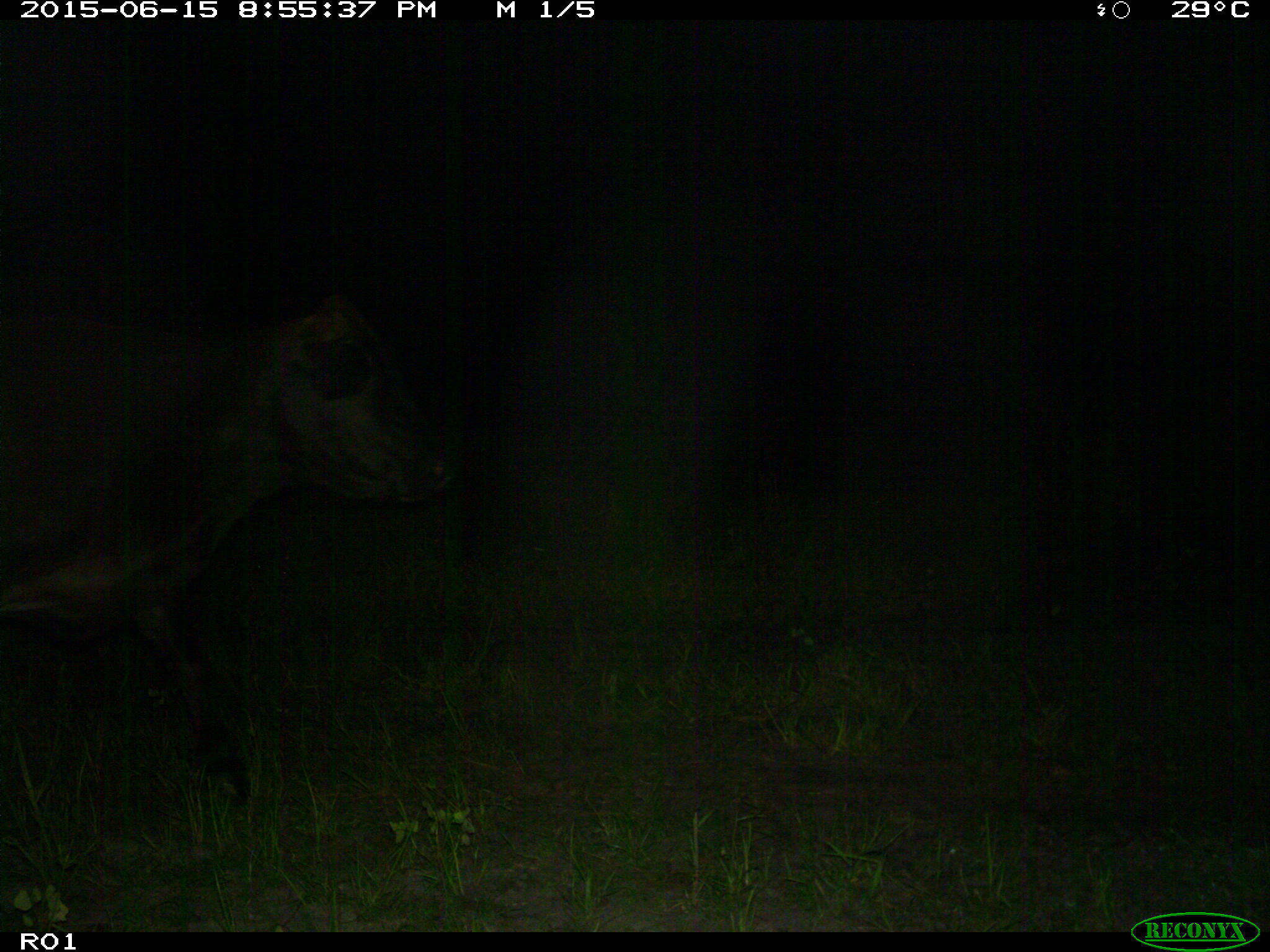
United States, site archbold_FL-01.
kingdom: Animalia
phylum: Chordata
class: Mammalia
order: Artiodactyla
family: Bovidae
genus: Bos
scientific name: Bos taurus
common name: domestic cow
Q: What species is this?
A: Bos taurus (domestic cow).